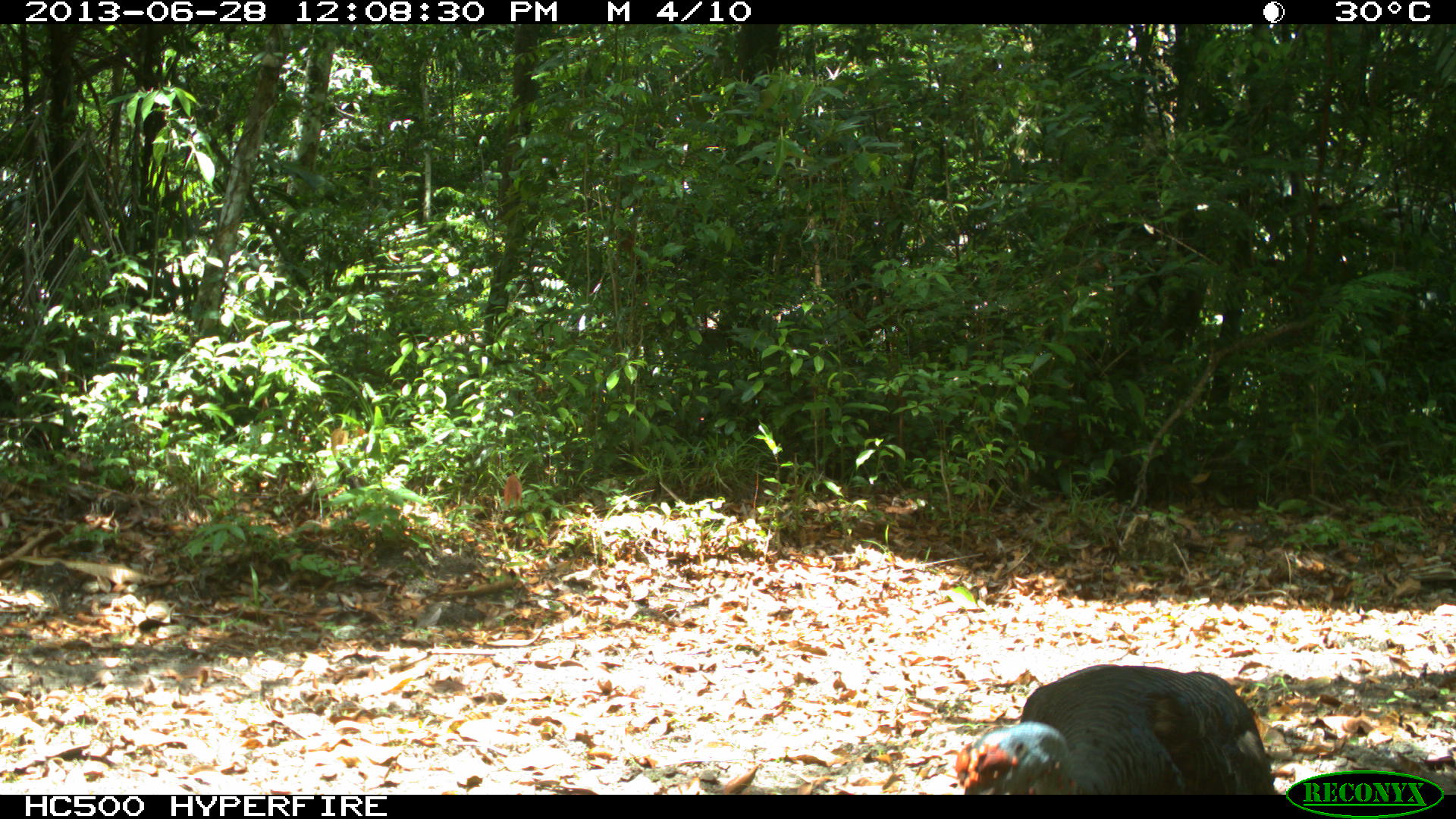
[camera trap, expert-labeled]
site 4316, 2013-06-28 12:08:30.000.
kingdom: Animalia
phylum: Chordata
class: Aves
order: Galliformes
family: Phasianidae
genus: Meleagris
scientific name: Meleagris ocellata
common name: ocellated turkey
Meleagris ocellata (ocellated turkey), count 1, sex male.